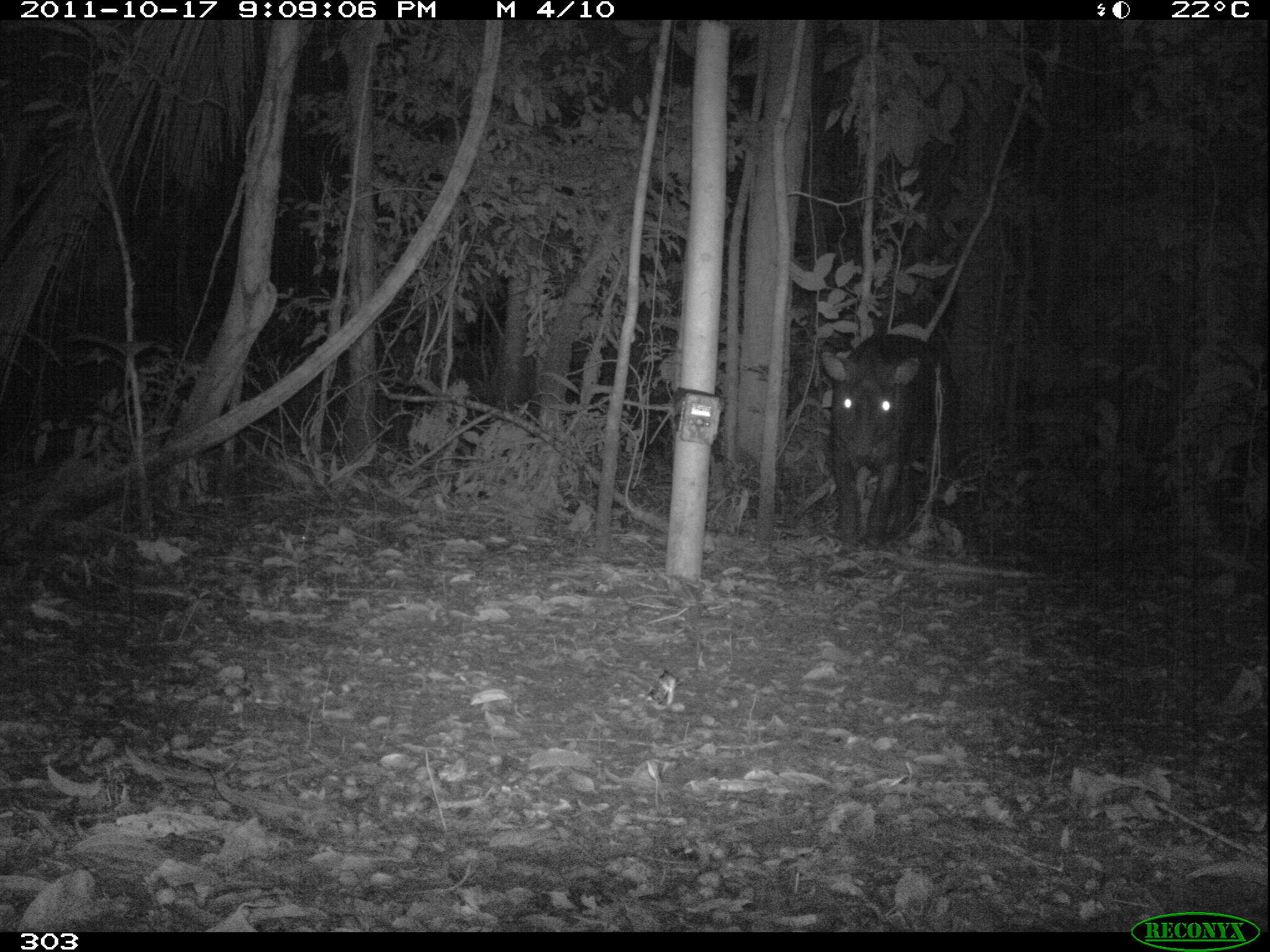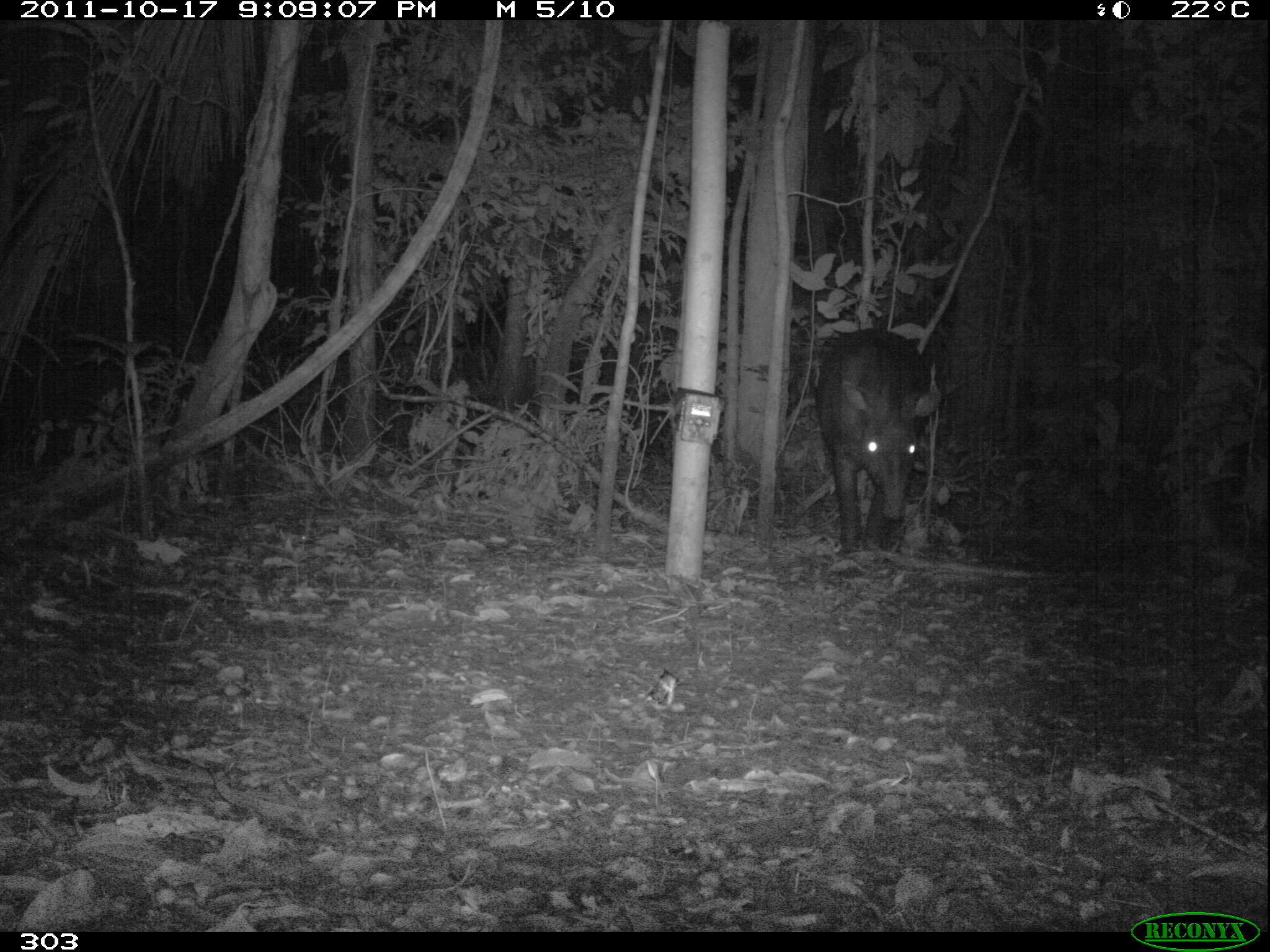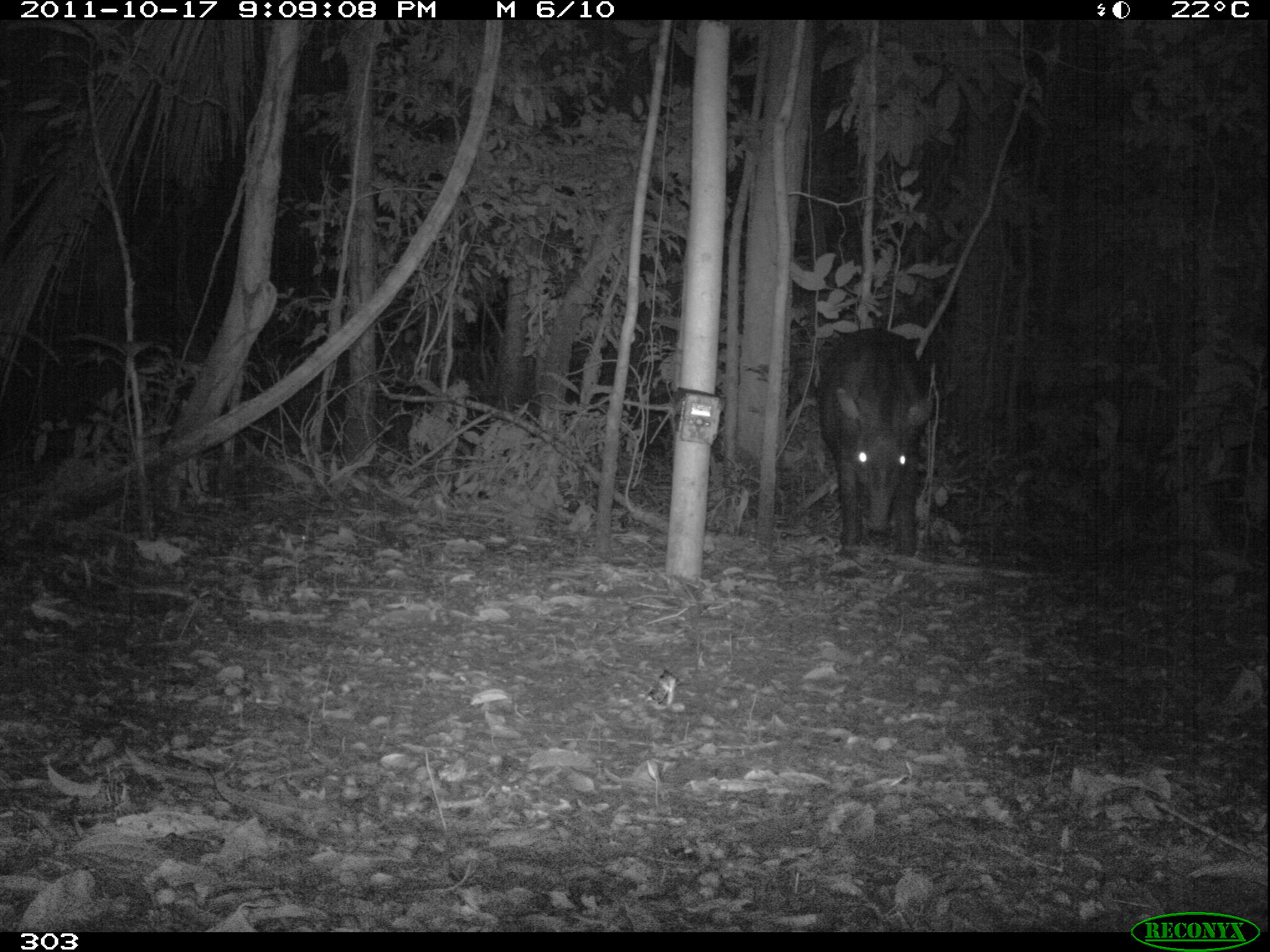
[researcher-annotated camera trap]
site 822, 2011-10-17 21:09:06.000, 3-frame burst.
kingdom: Animalia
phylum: Chordata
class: Mammalia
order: Perissodactyla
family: Tapiridae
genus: Tapirus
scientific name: Tapirus terrestris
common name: south american tapir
Tapirus terrestris (south american tapir).